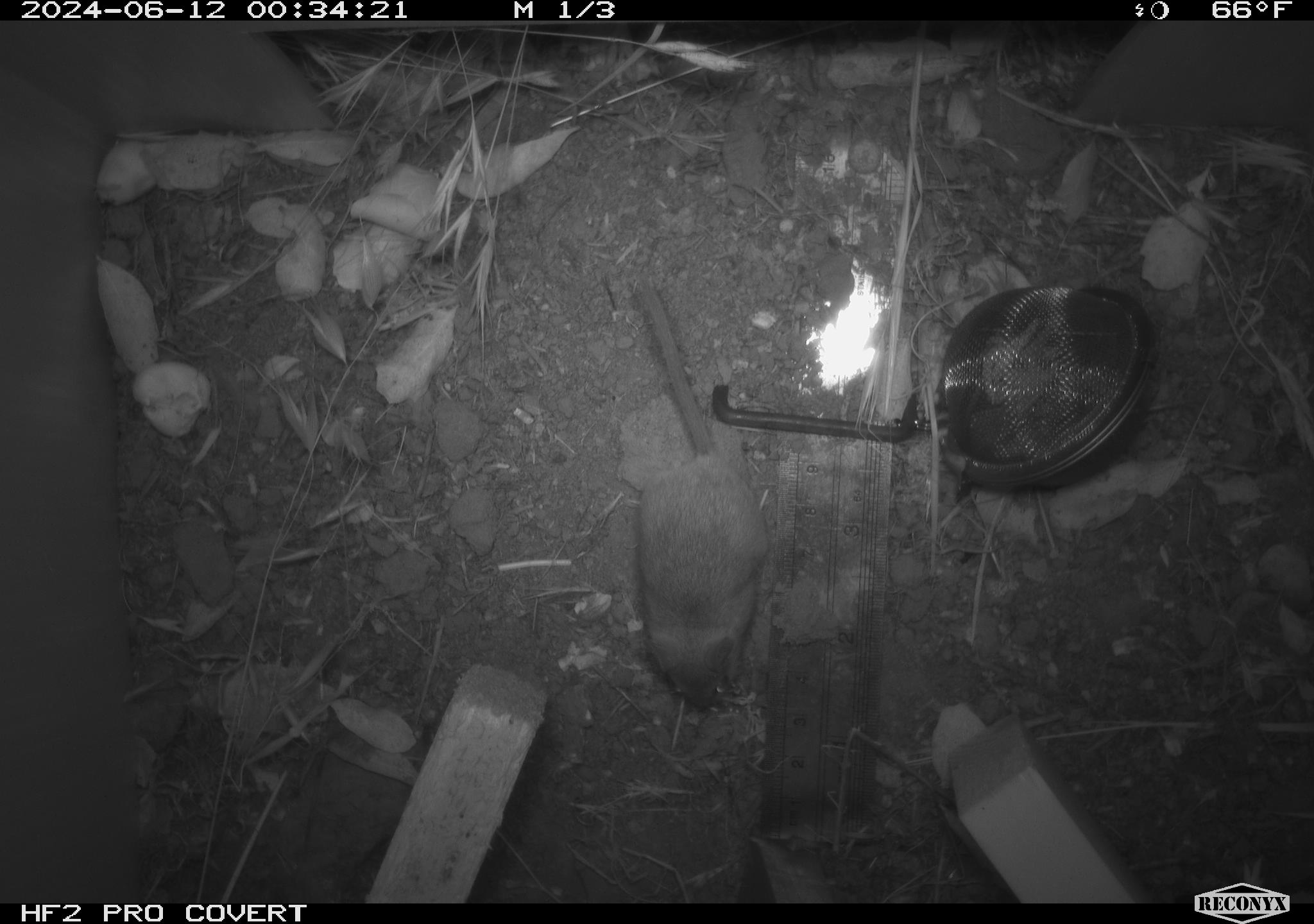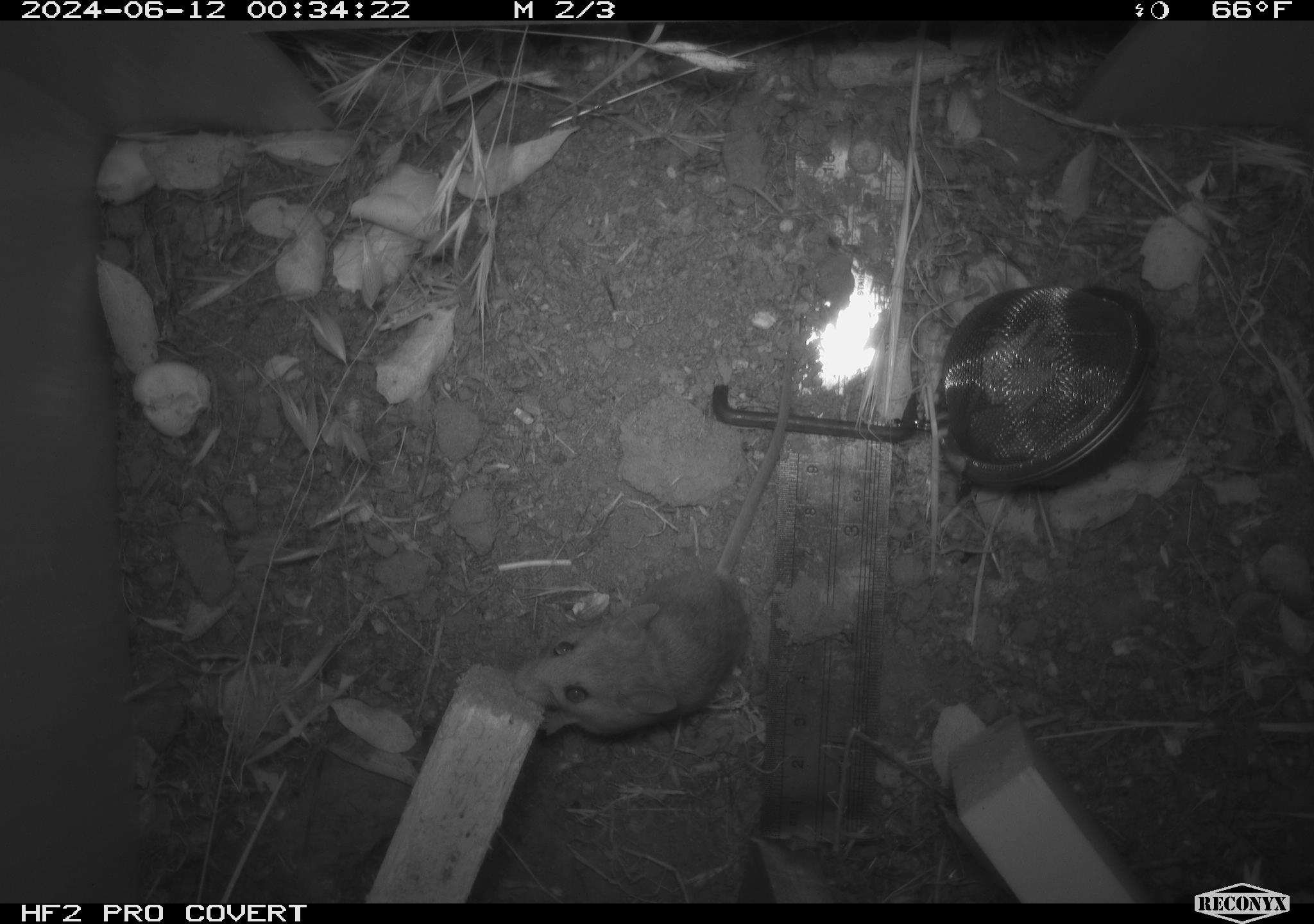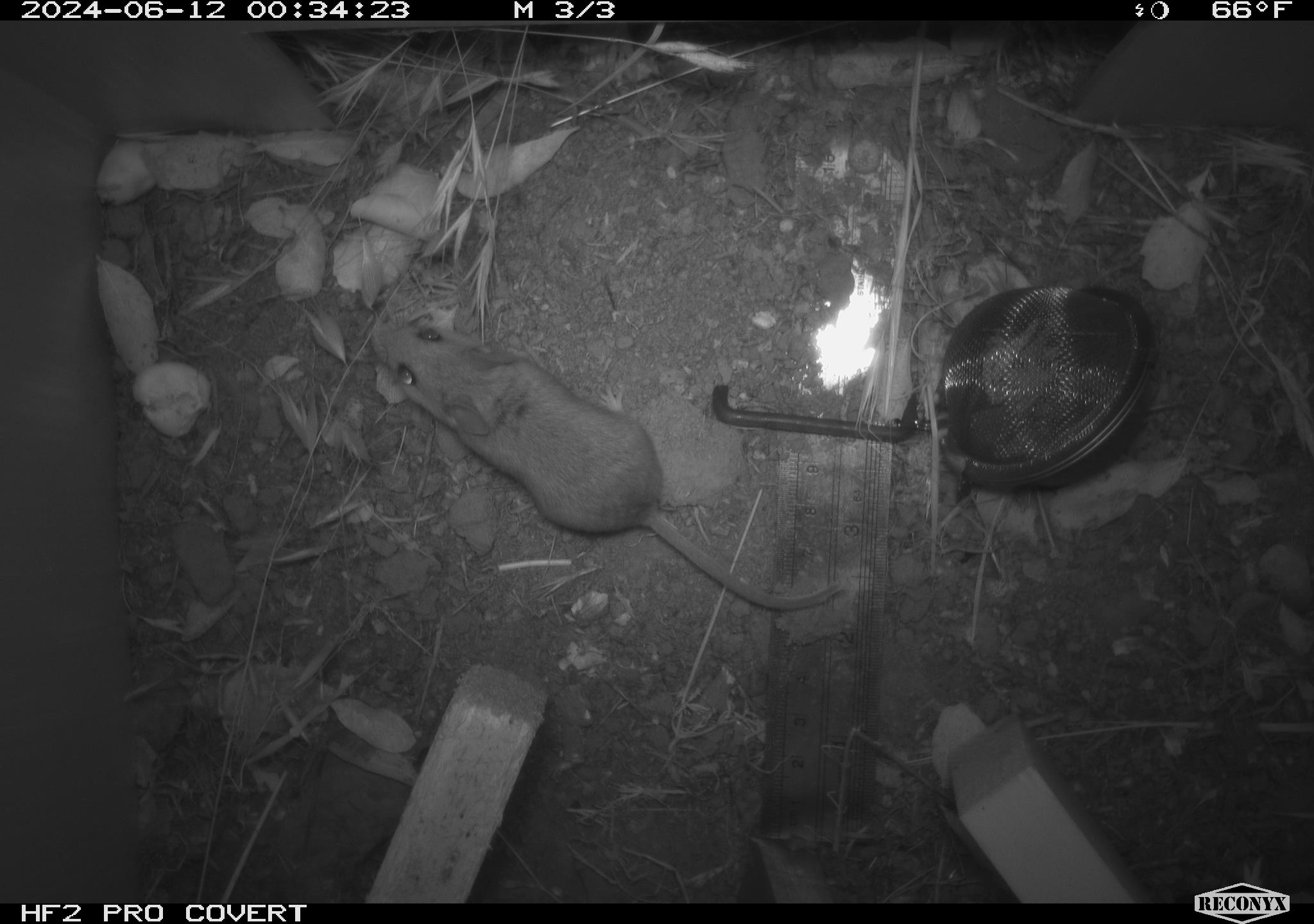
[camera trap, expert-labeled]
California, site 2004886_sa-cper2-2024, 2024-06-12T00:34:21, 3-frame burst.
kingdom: Animalia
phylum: Chordata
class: Mammalia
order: Rodentia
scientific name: Rodentia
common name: rodent